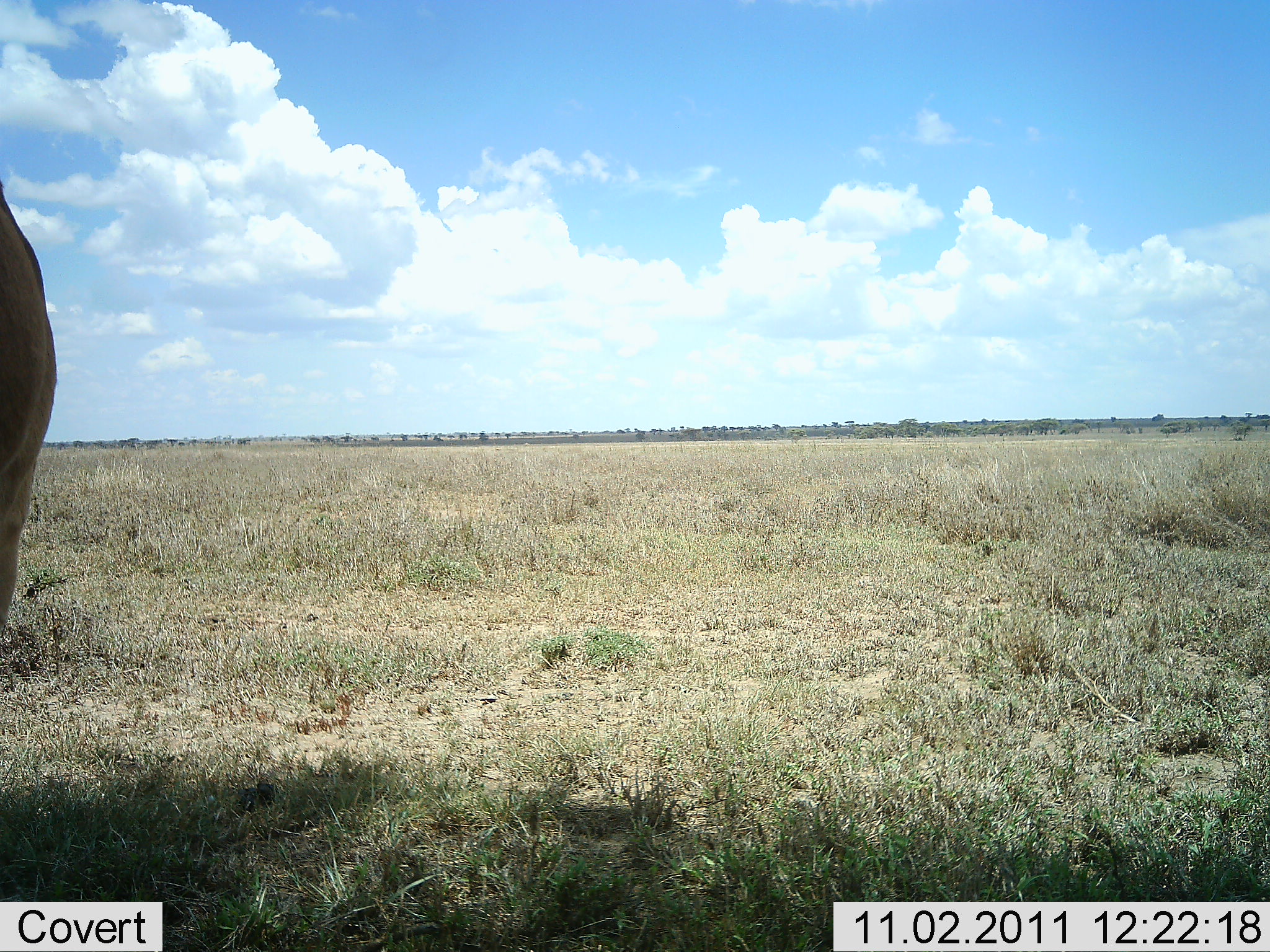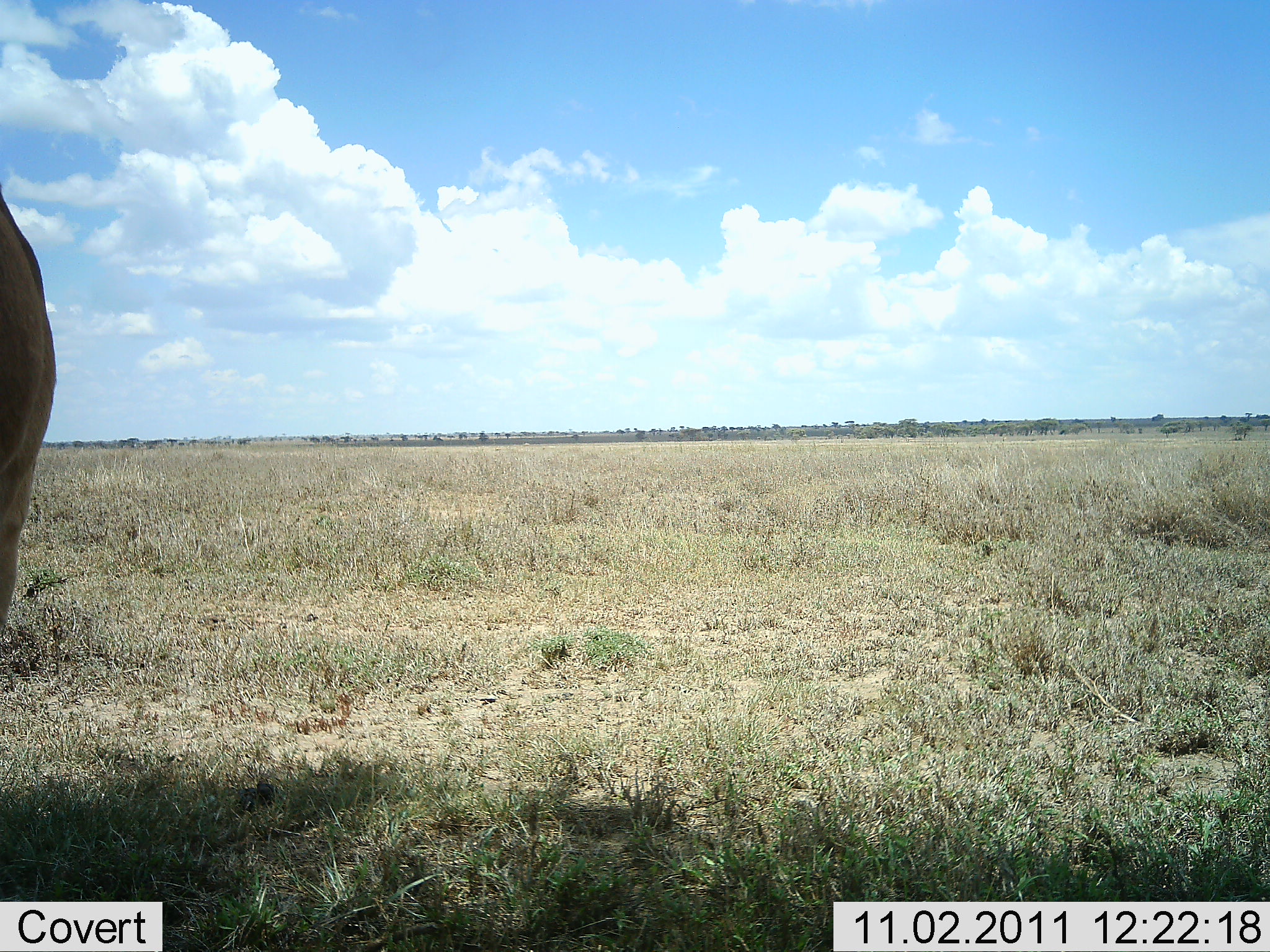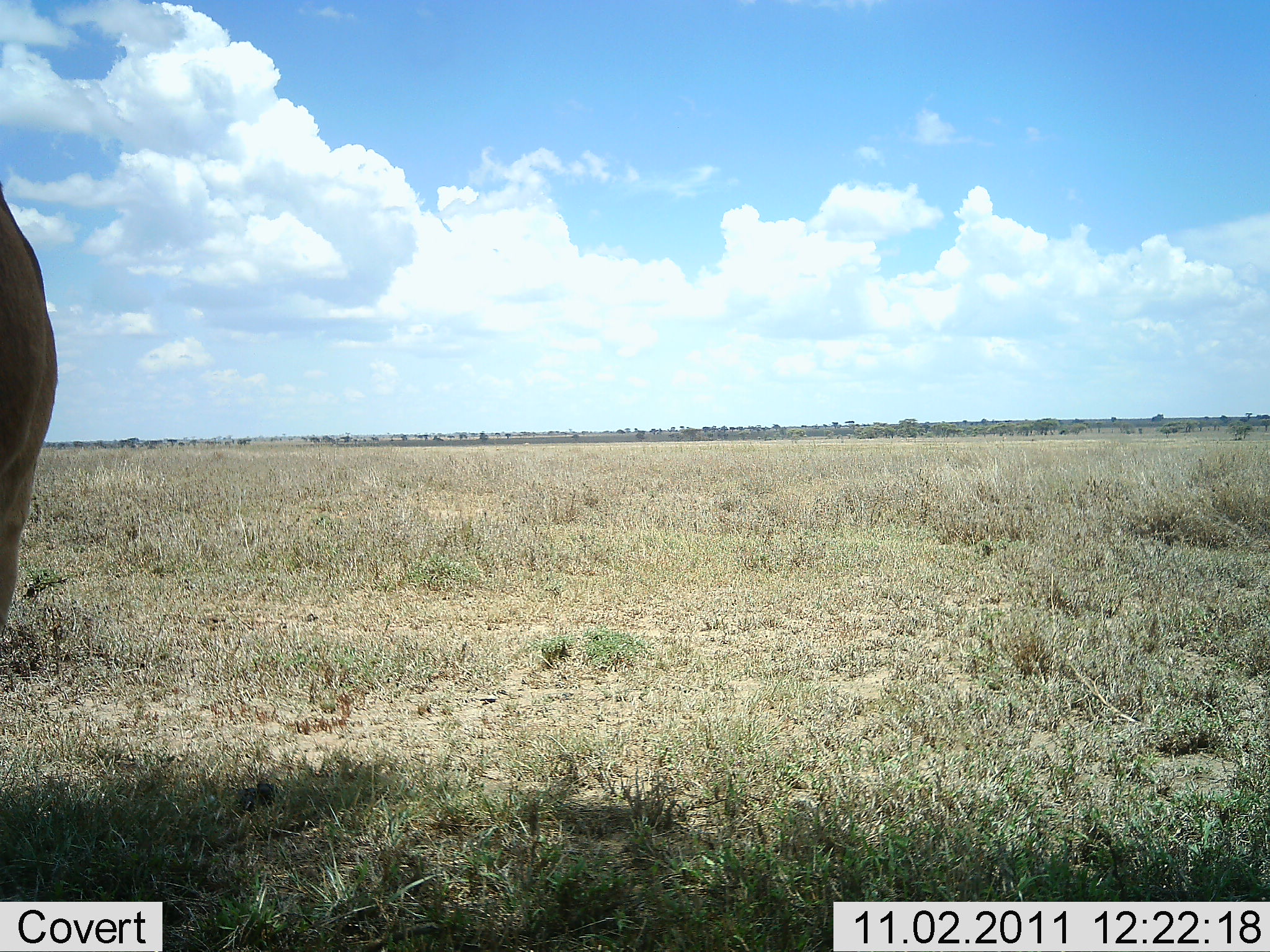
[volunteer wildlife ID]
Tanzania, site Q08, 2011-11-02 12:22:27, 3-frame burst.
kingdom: Animalia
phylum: Chordata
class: Mammalia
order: Artiodactyla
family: Bovidae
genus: Alcelaphus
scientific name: Alcelaphus buselaphus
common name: hartebeest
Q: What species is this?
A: Hartebeest (Alcelaphus buselaphus).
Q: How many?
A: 1.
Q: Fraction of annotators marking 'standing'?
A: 100%.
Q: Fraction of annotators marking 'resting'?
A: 0%.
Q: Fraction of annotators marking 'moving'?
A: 0%.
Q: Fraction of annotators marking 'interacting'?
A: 0%.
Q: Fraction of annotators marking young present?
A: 0%.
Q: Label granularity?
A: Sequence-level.